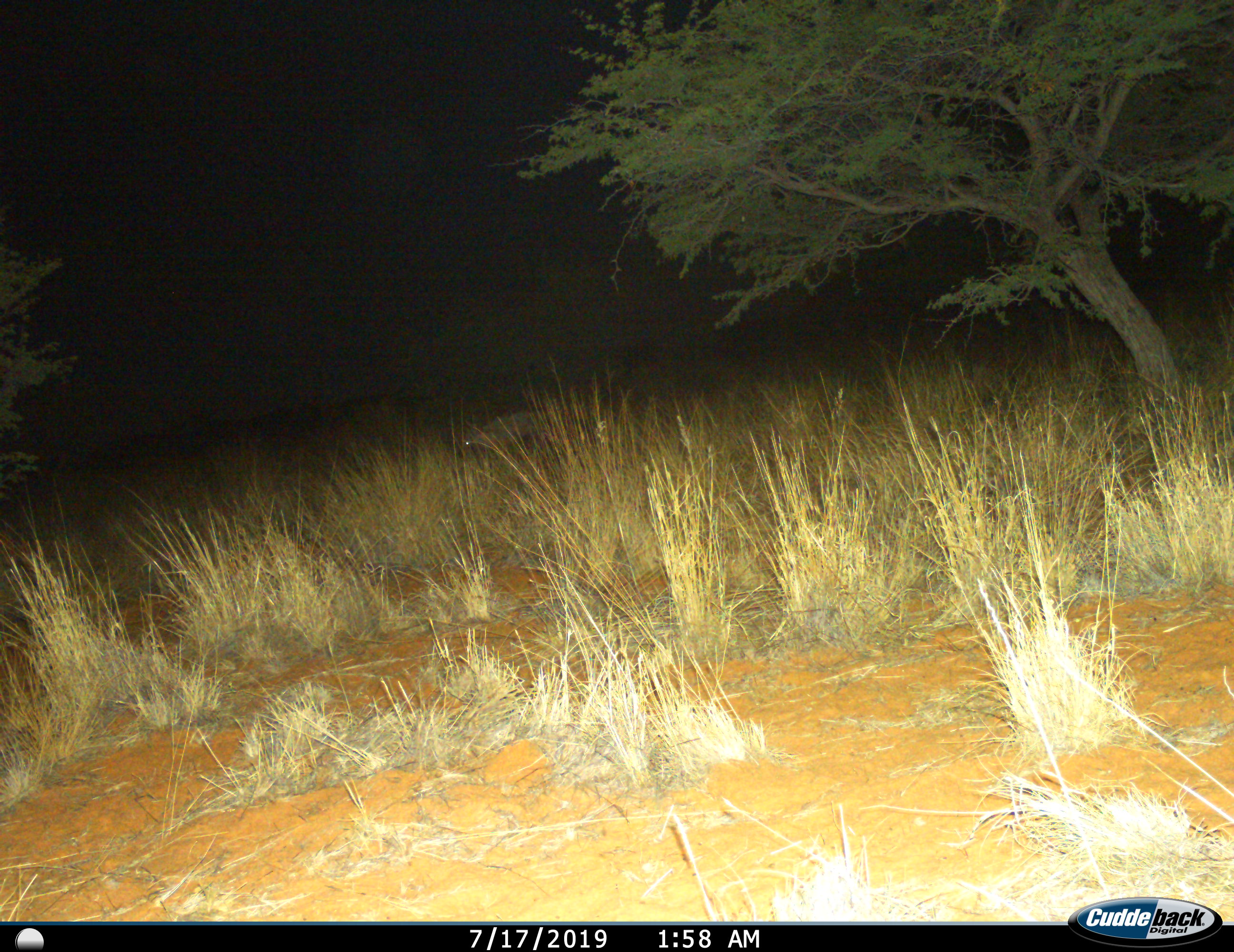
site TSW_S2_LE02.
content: unidentified animal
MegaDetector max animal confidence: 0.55